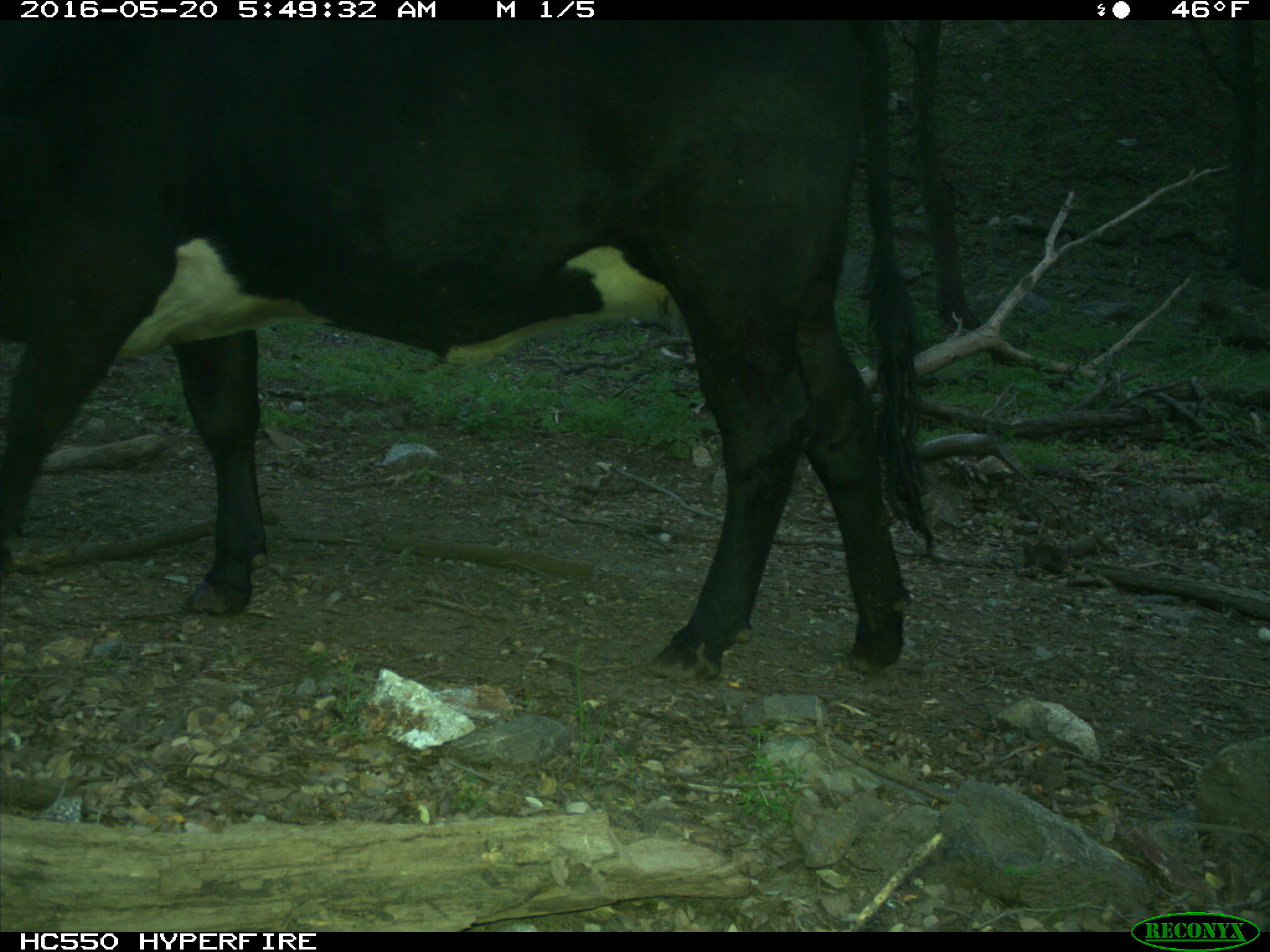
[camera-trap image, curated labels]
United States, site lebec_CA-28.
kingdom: Animalia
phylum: Chordata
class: Mammalia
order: Artiodactyla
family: Bovidae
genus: Bos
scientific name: Bos taurus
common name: domestic cow